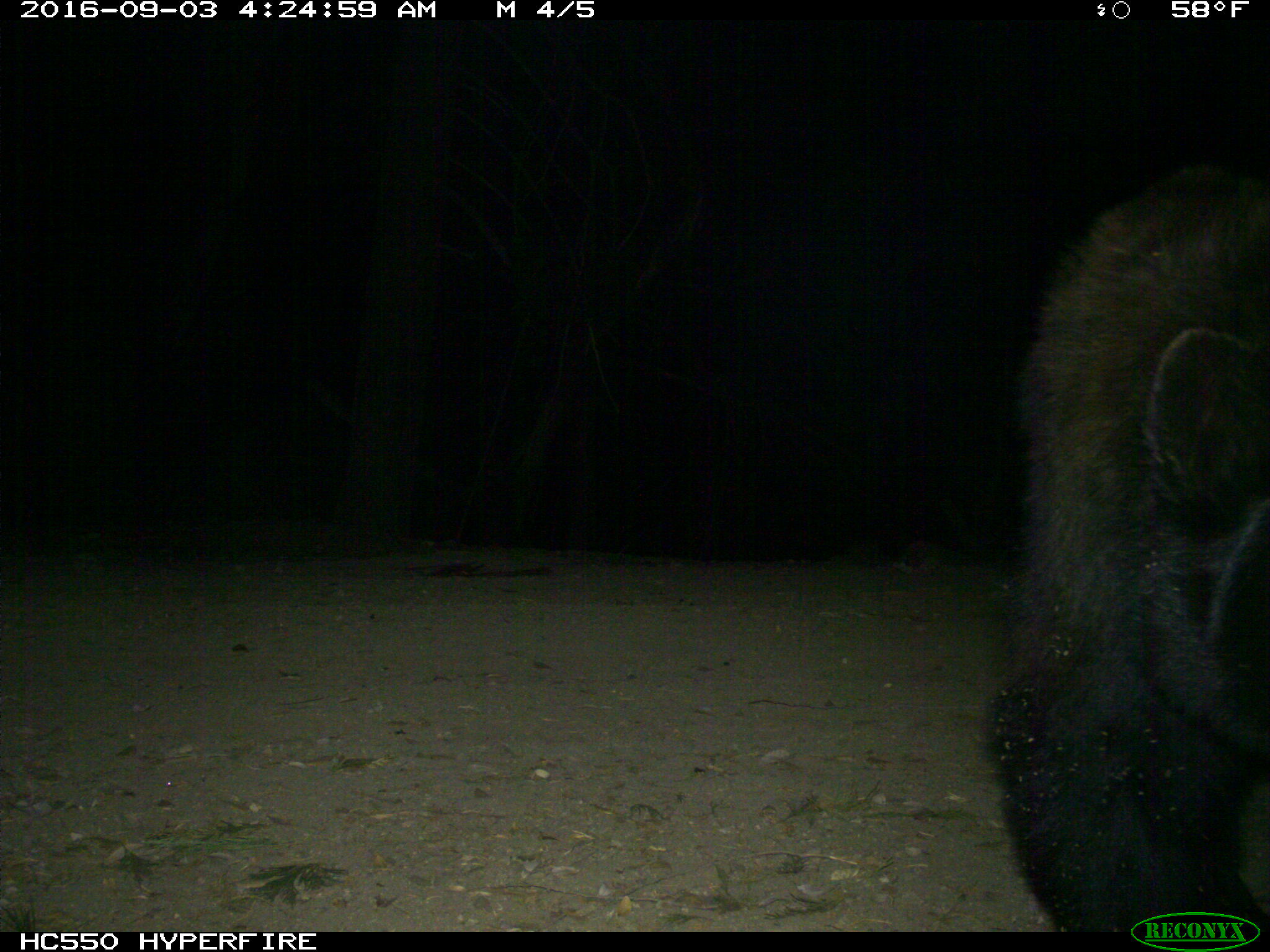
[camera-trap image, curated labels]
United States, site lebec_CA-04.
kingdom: Animalia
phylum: Chordata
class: Mammalia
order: Carnivora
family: Ursidae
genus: Ursus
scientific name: Ursus americanus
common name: american black bear